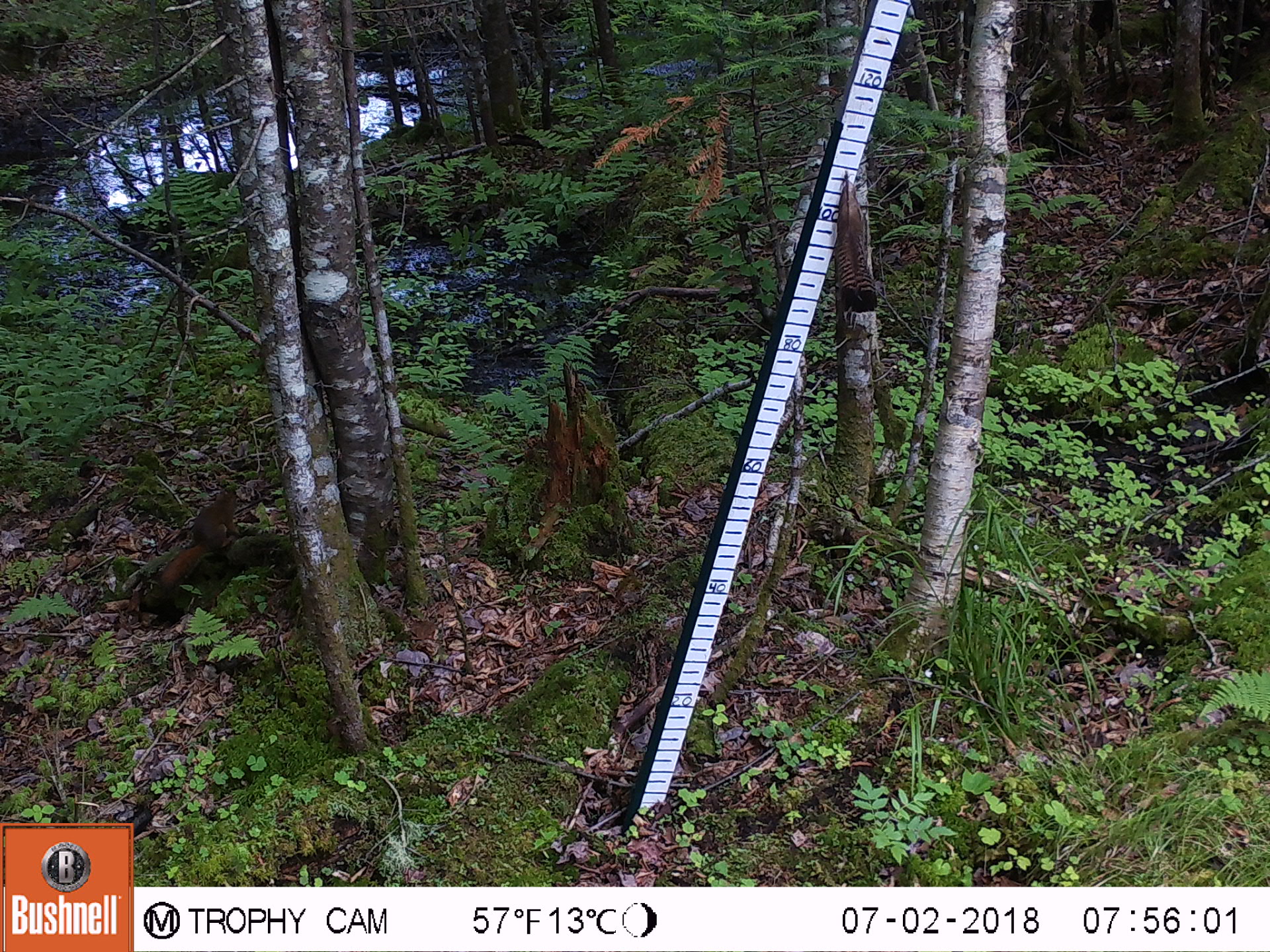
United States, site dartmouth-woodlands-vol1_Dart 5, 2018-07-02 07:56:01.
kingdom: Animalia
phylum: Chordata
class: Mammalia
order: Rodentia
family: Sciuridae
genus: Tamiasciurus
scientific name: Tamiasciurus hudsonicus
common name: red squirrel